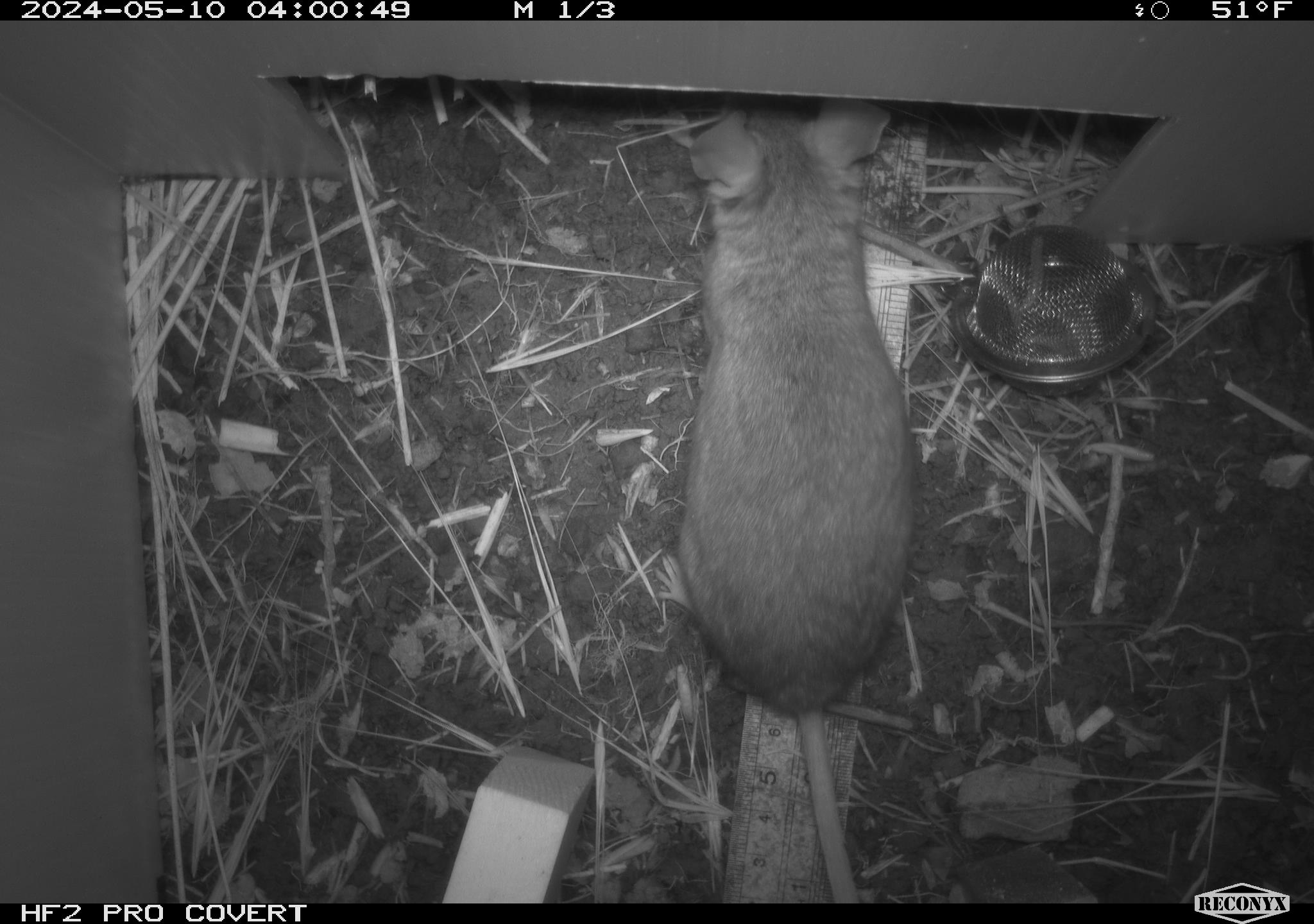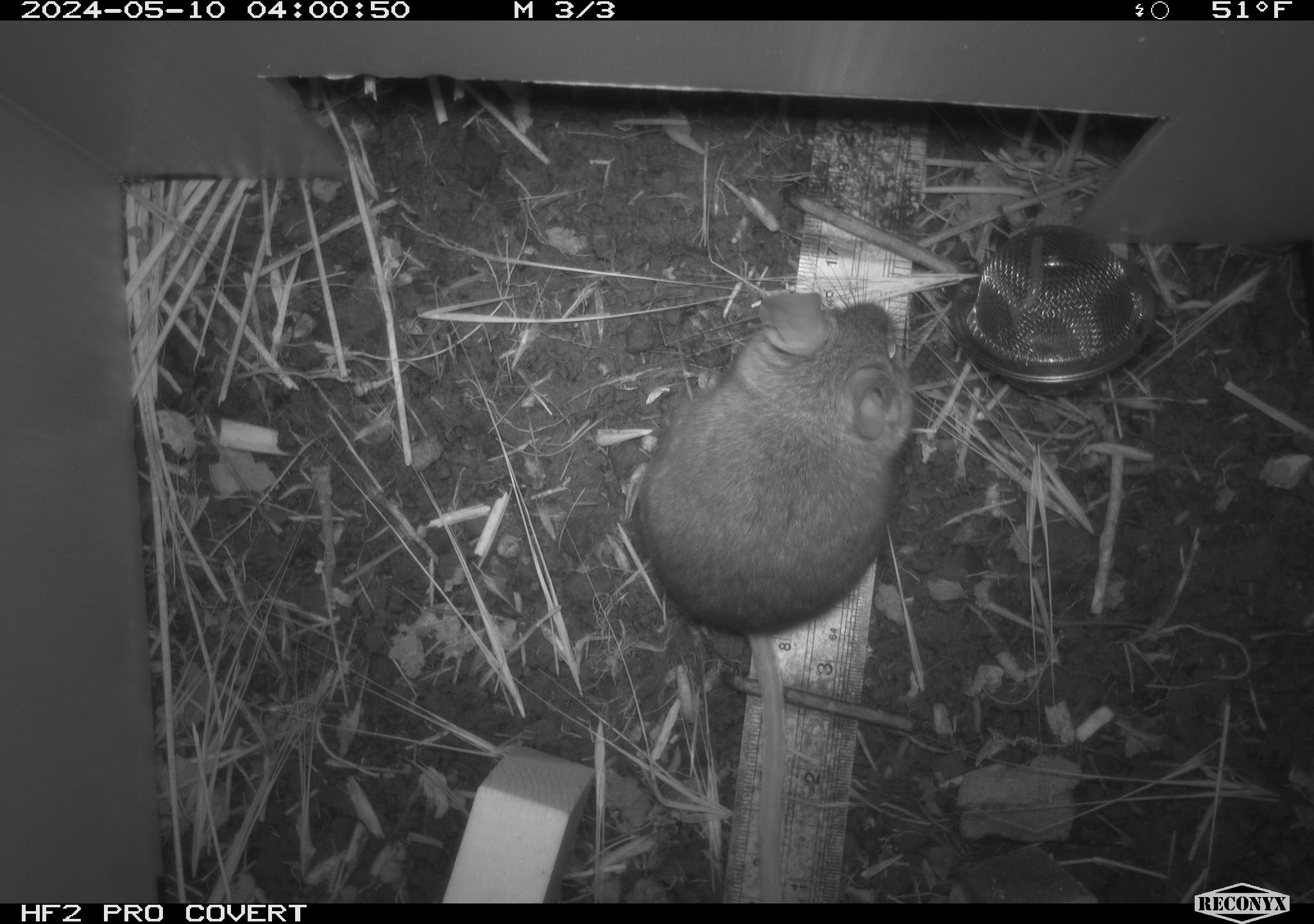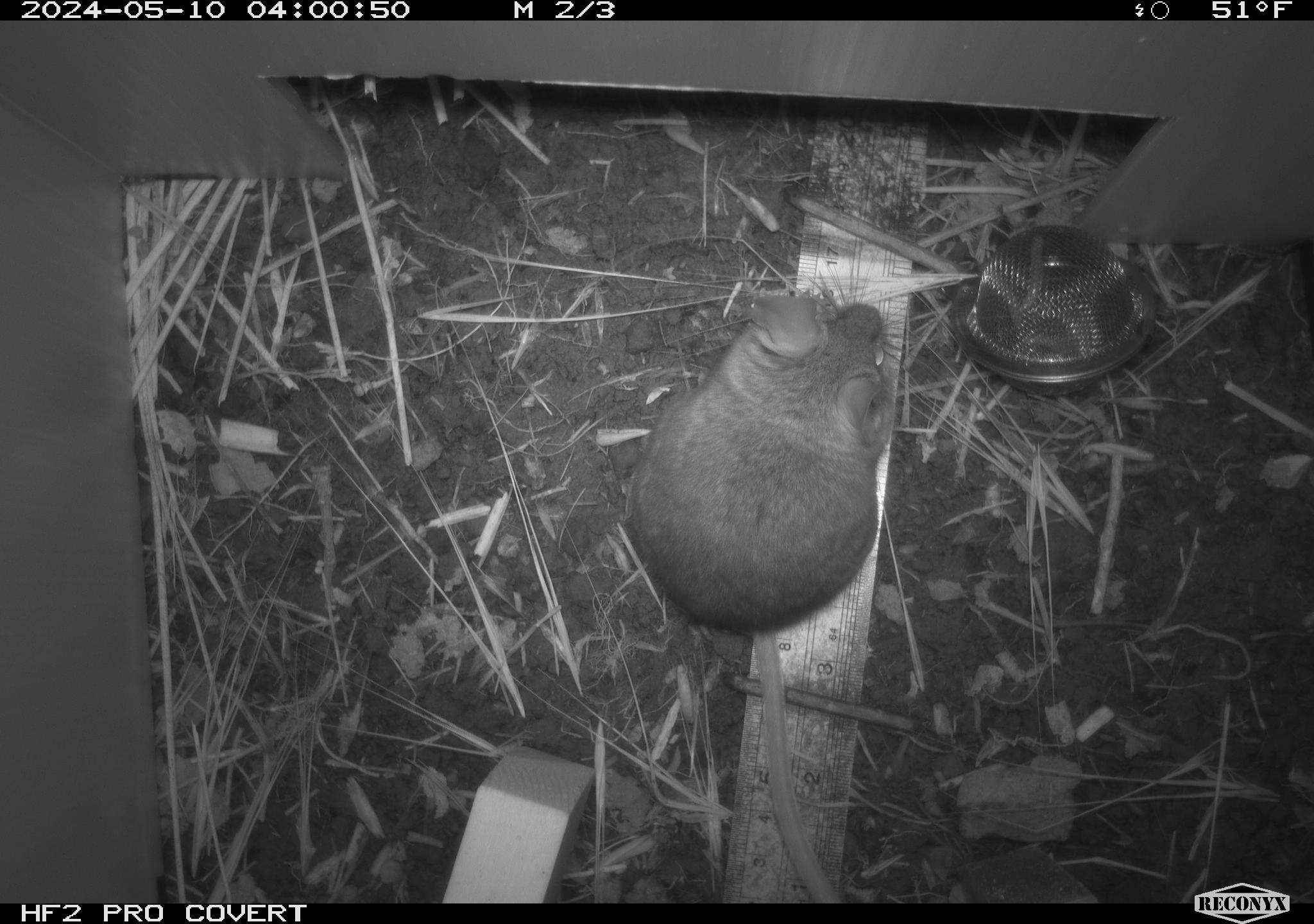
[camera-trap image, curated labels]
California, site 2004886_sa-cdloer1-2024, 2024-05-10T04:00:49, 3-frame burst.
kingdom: Animalia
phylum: Chordata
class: Mammalia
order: Rodentia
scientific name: Rodentia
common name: woodrat or rat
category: woodrat or rat species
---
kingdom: Animalia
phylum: Chordata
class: Mammalia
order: Rodentia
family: Cricetidae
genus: Neotoma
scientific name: Neotoma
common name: pack rat or woodrat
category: neotoma species